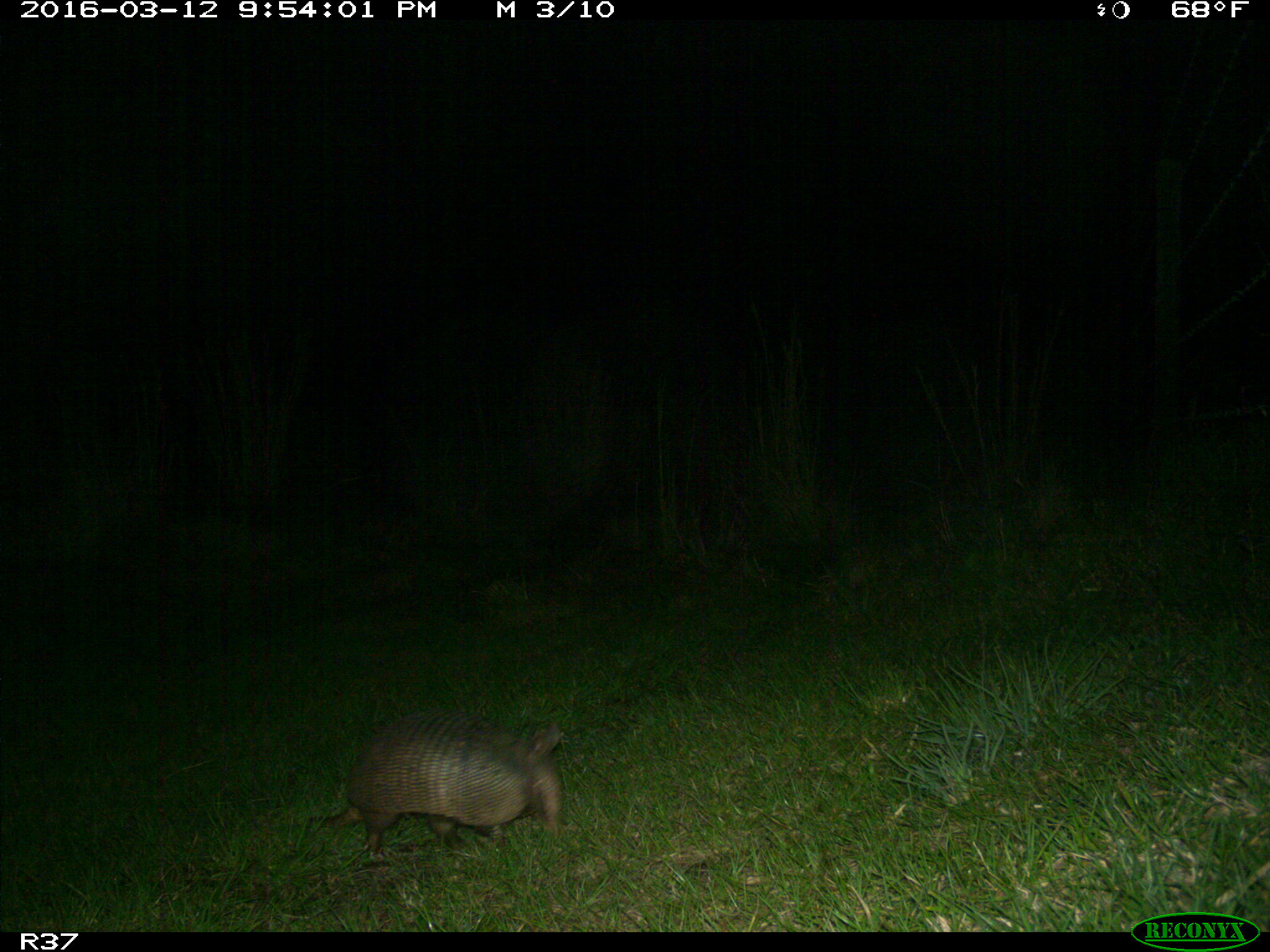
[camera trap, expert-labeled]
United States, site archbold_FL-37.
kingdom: Animalia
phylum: Chordata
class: Mammalia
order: Cingulata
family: Dasypodidae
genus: Dasypus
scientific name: Dasypus novemcinctus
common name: nine-banded armadillo